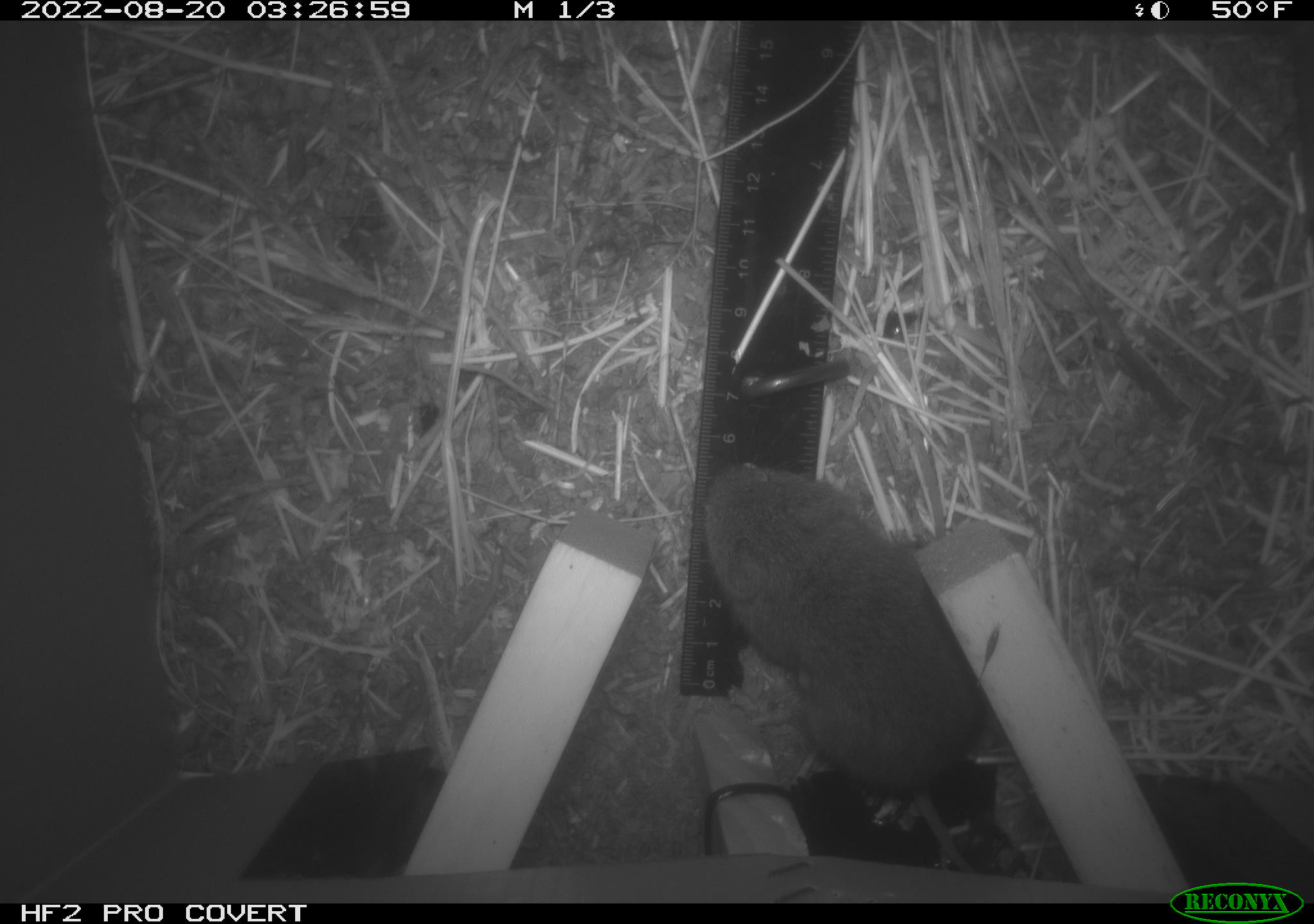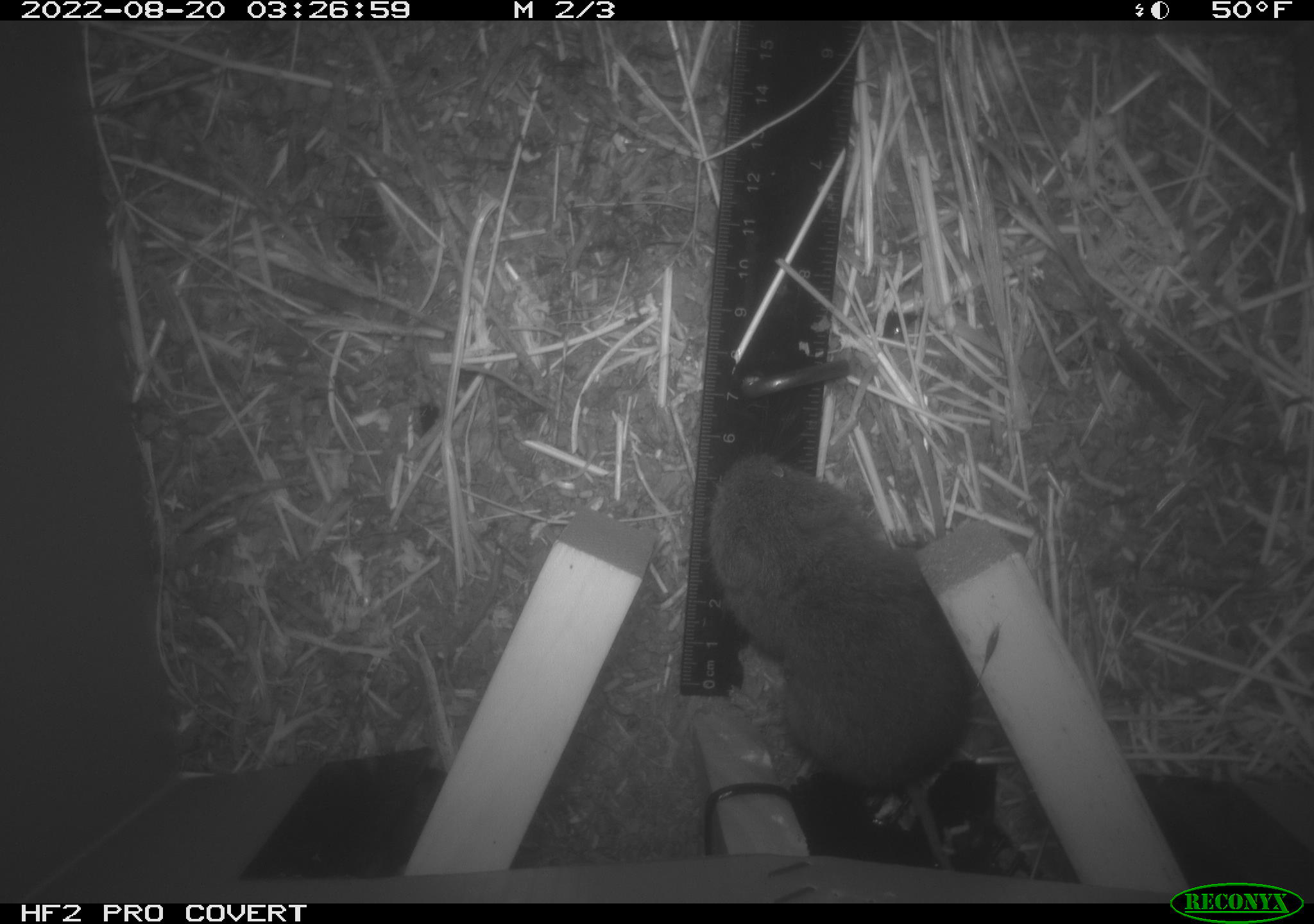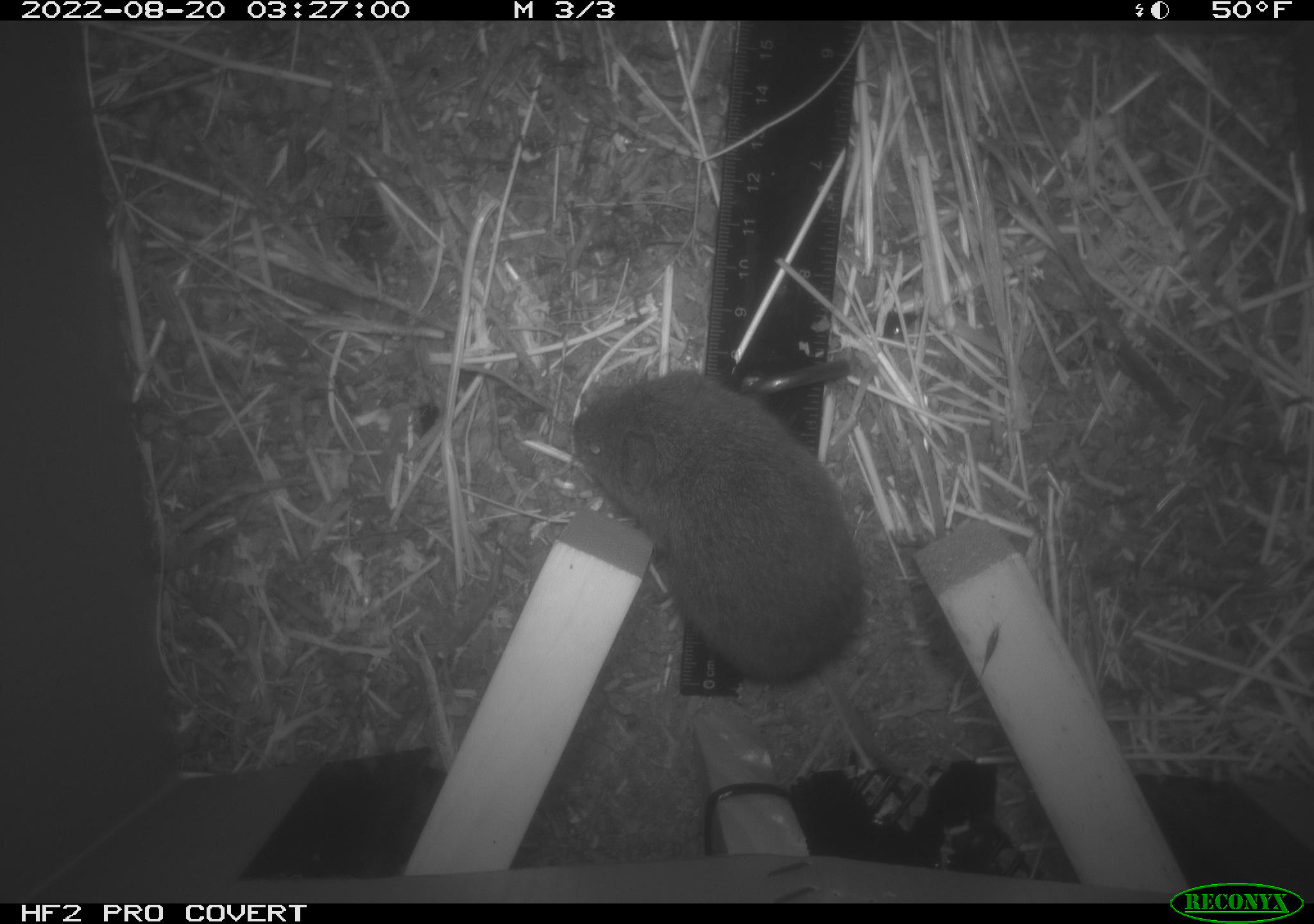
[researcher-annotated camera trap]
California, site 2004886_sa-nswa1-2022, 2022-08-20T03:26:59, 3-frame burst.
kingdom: Animalia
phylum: Chordata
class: Mammalia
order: Rodentia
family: Cricetidae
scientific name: Cricetidae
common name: hamsters, voles, lemmings, and allies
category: cricetidae family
Cricetidae family (hamsters, voles, lemmings, and allies) (Cricetidae).